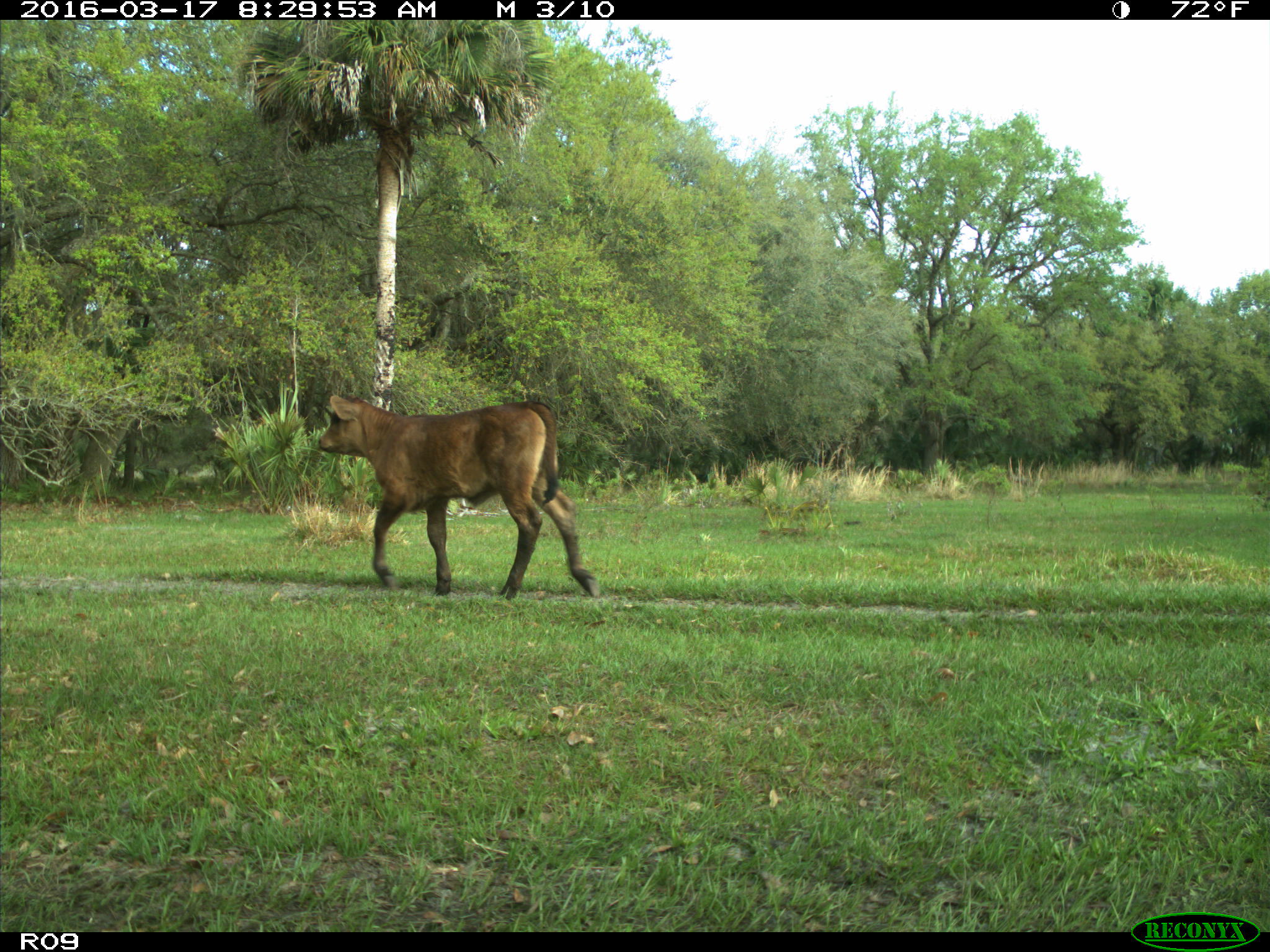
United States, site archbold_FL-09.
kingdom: Animalia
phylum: Chordata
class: Mammalia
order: Artiodactyla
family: Bovidae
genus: Bos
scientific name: Bos taurus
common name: domestic cow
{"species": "Bos taurus (domestic cow)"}